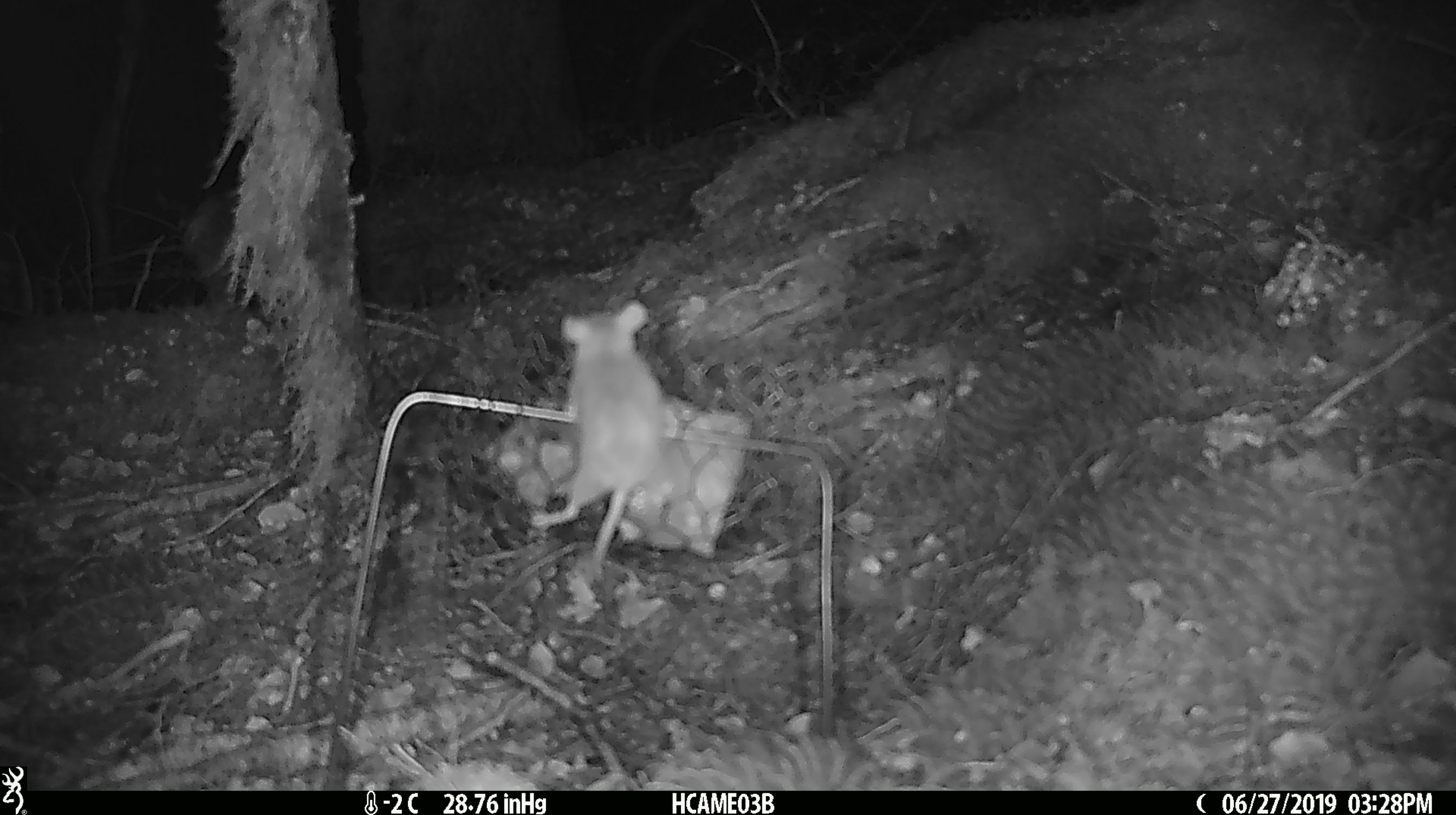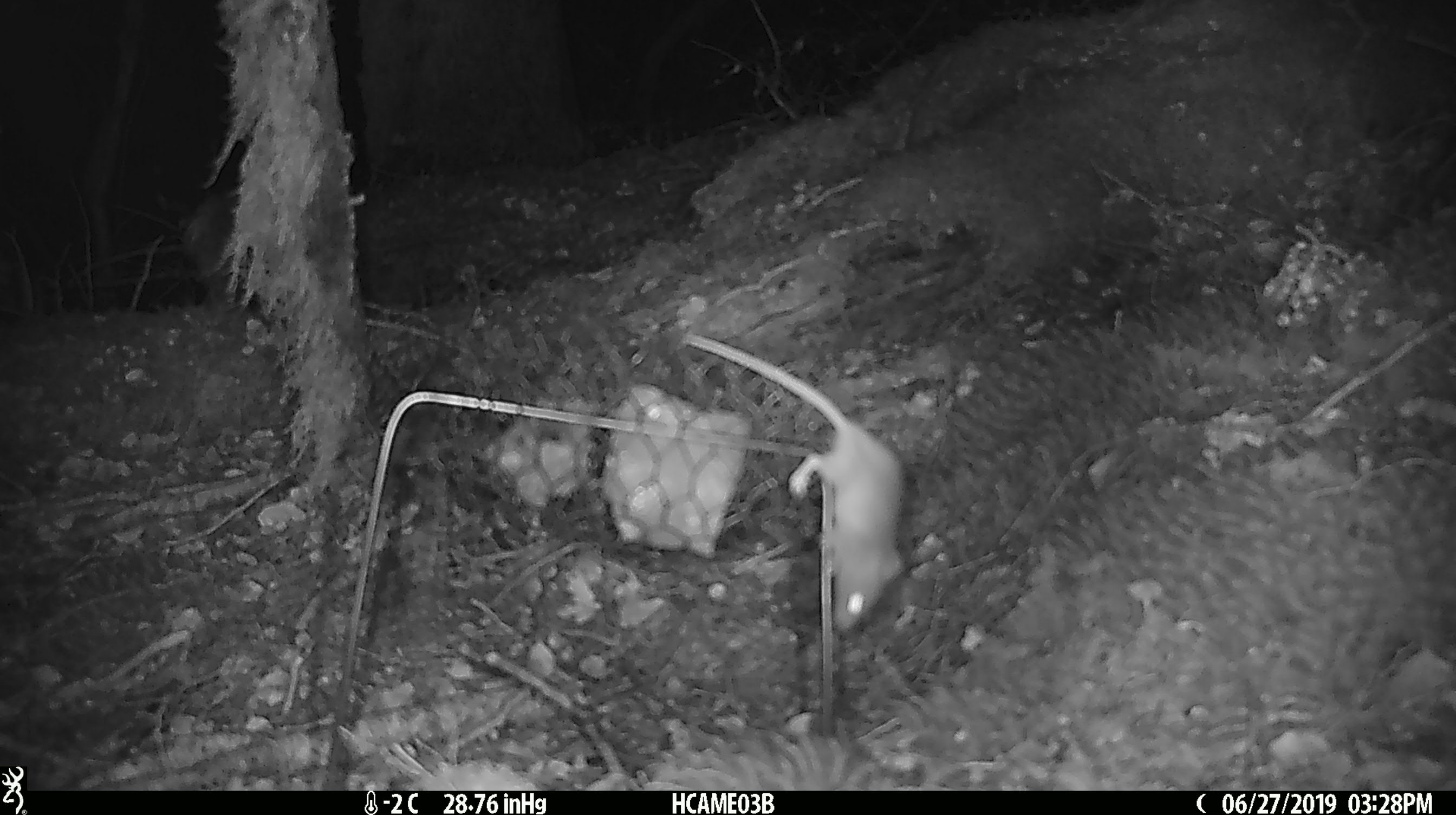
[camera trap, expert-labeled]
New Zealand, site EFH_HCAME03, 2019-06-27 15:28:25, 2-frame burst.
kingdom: Animalia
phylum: Chordata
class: Mammalia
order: Rodentia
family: Muridae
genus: Mus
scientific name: Mus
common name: mouse